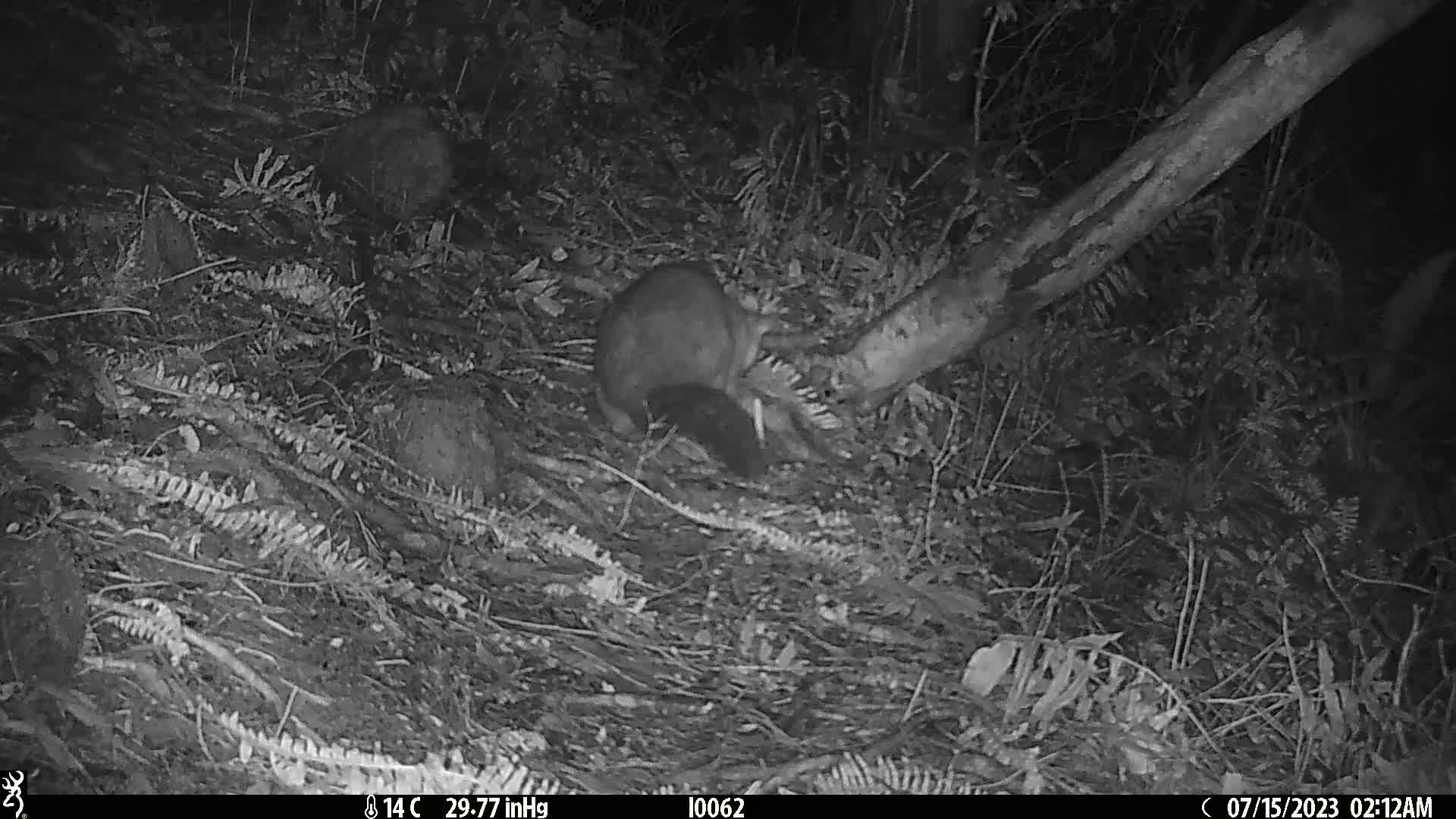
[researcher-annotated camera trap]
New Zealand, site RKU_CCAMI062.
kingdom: Animalia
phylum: Chordata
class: Mammalia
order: Diprotodontia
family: Phalangeridae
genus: Trichosurus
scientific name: Trichosurus vulpecula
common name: common brushtail possum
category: possum